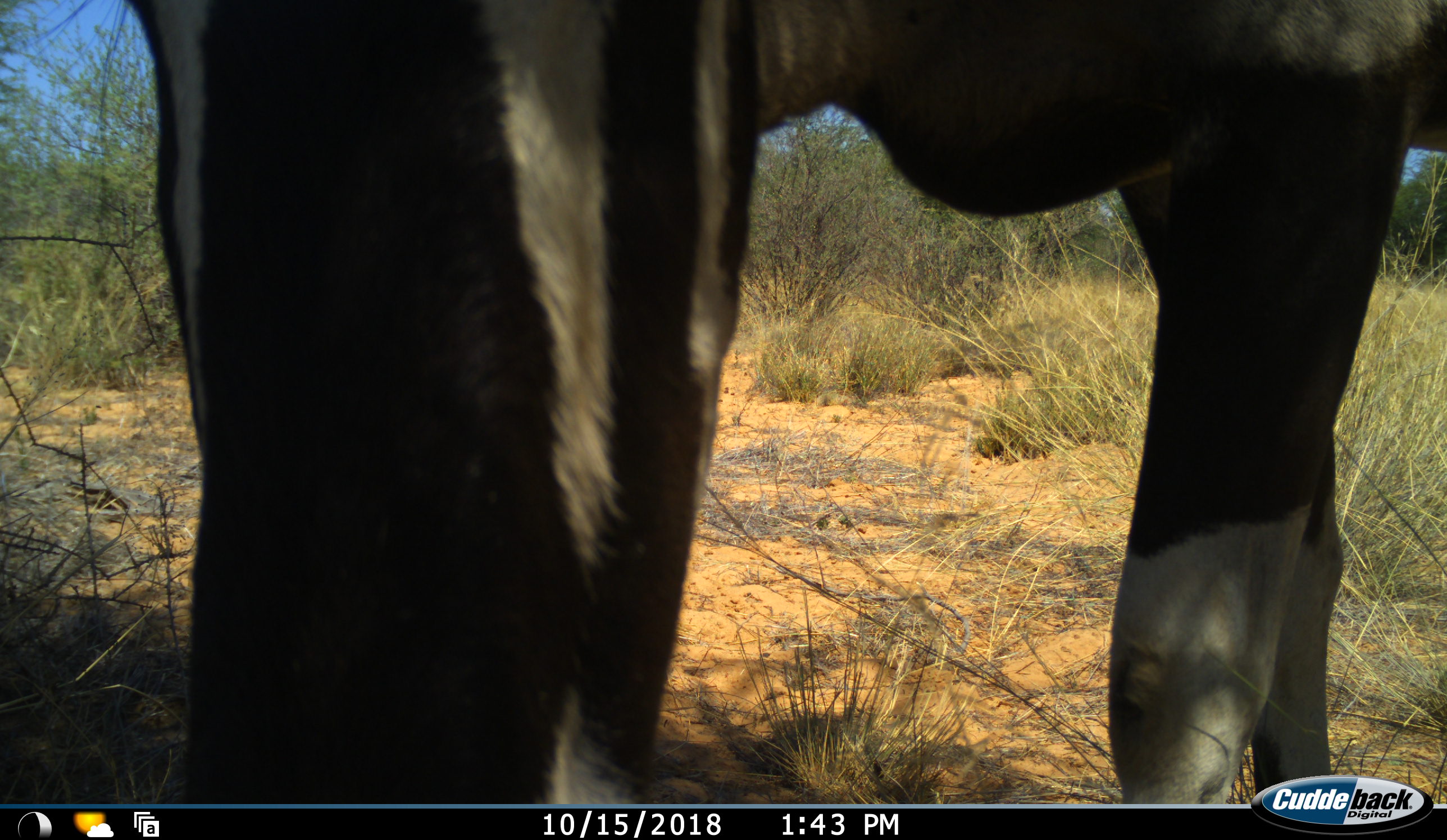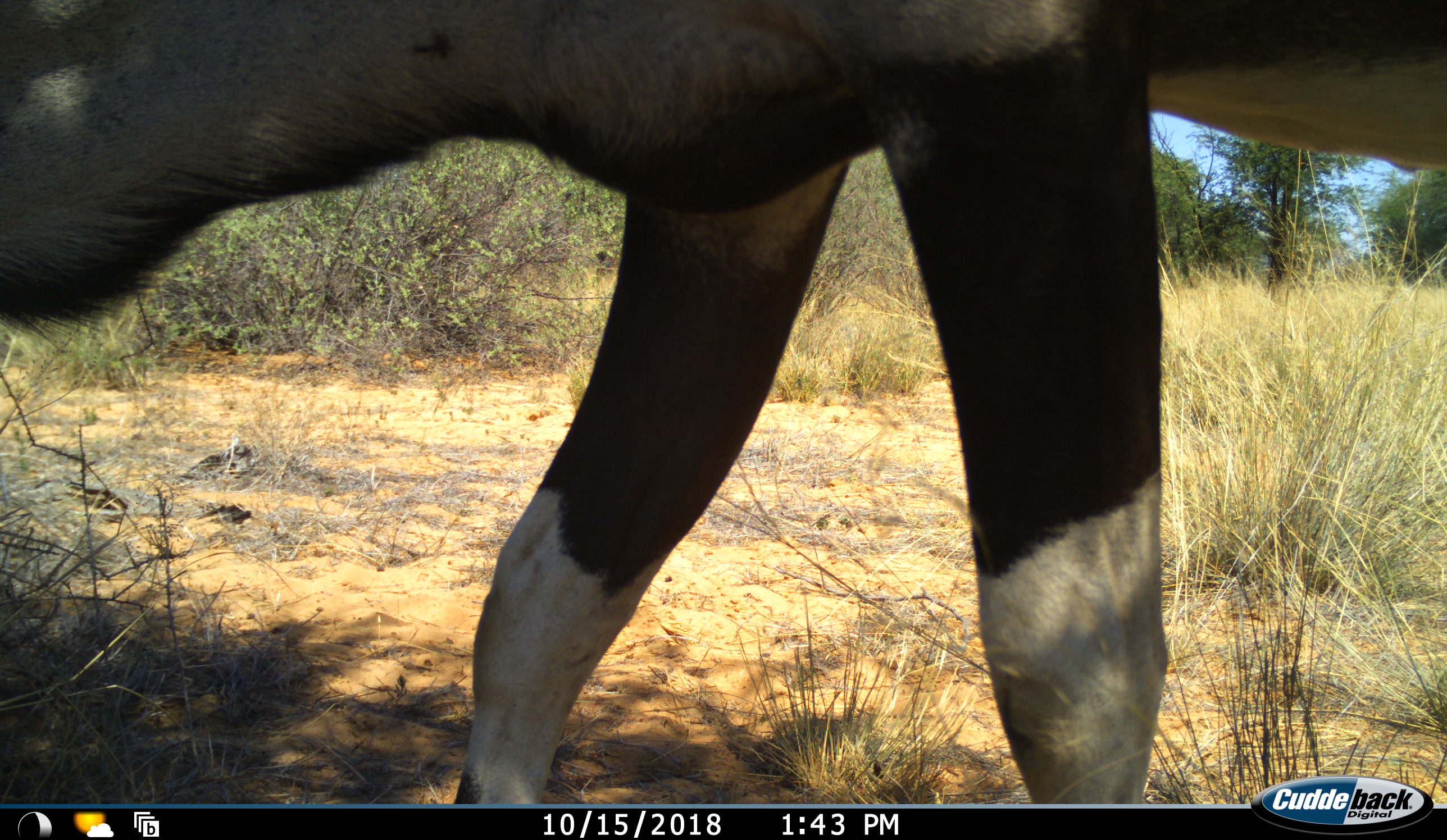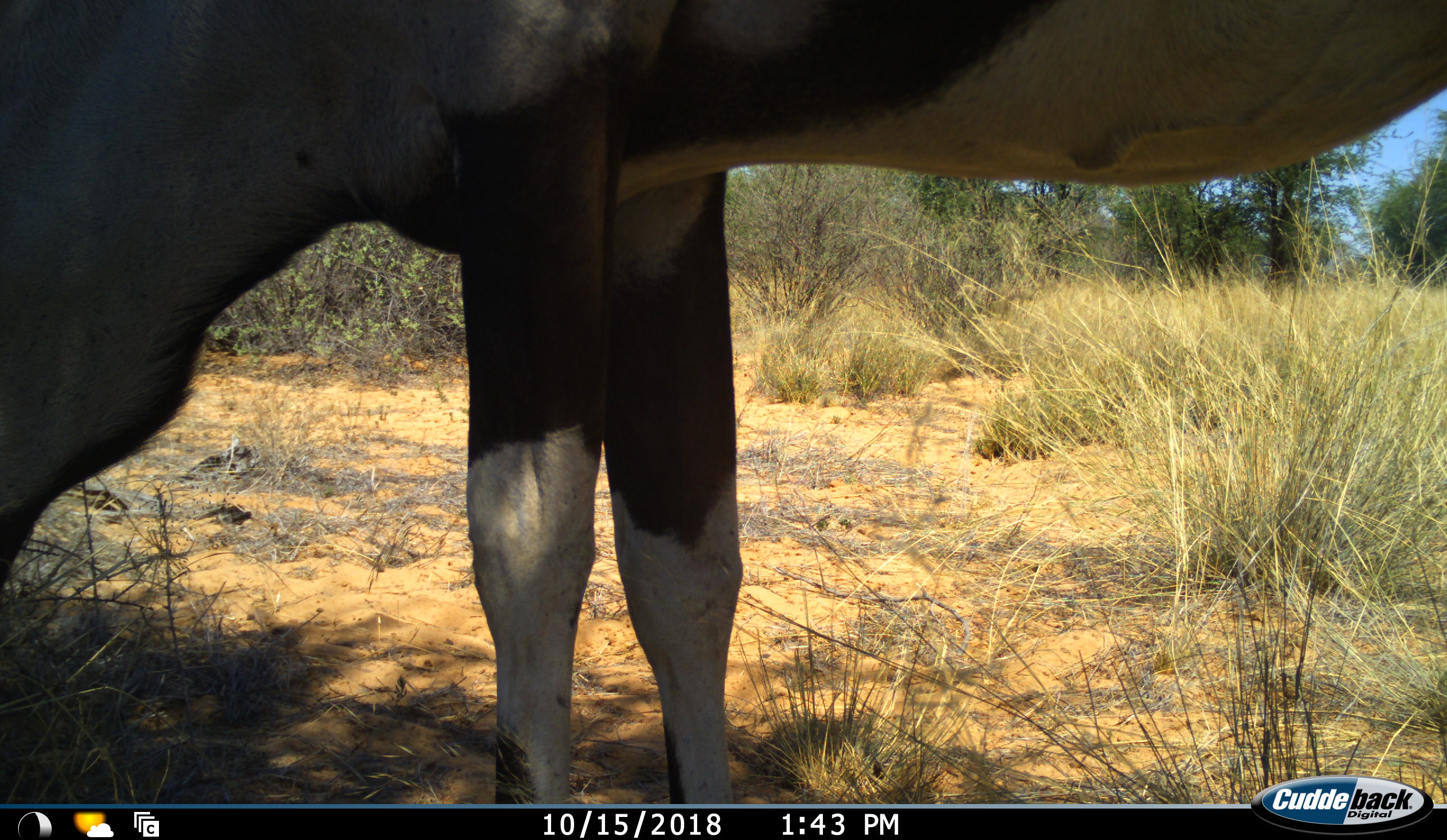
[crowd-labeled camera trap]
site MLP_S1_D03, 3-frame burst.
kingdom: Animalia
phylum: Chordata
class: Mammalia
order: Artiodactyla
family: Bovidae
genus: Oryx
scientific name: Oryx gazella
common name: gemsbok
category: oryx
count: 1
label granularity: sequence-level